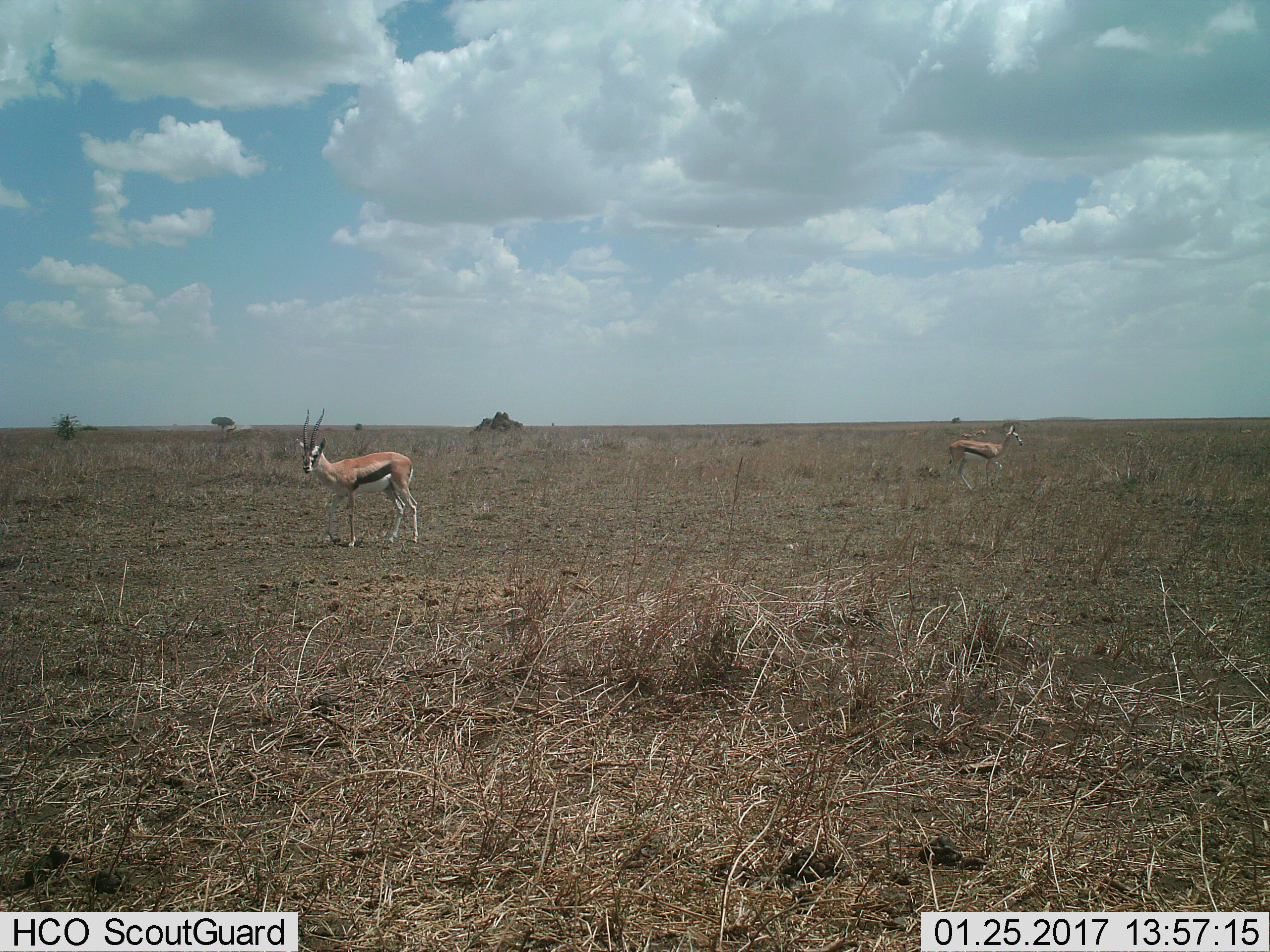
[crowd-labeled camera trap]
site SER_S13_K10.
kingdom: Animalia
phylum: Chordata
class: Mammalia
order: Artiodactyla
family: Bovidae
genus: Eudorcas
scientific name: Eudorcas thomsonii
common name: thomson's gazelle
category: gazellethomsons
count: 2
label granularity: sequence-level